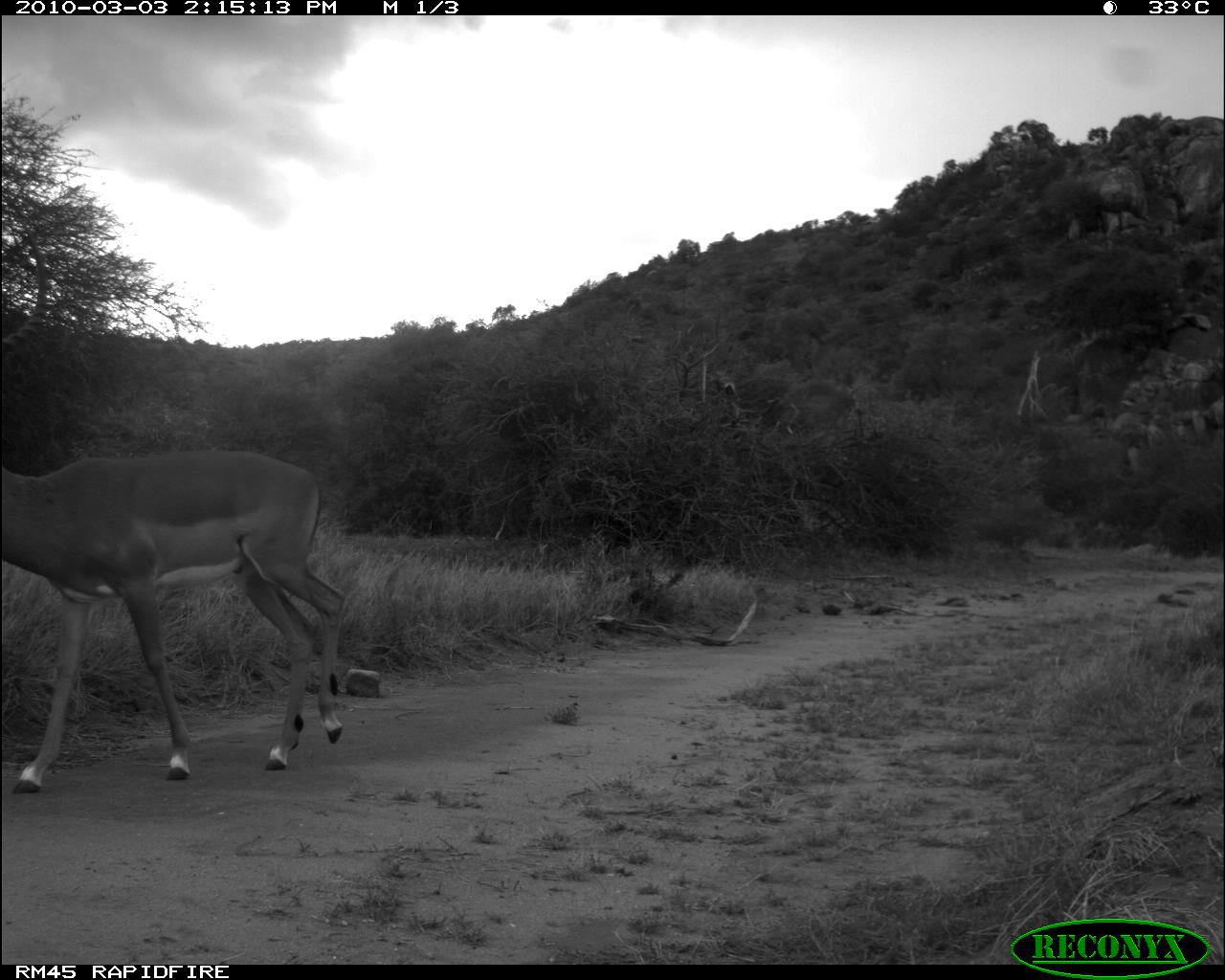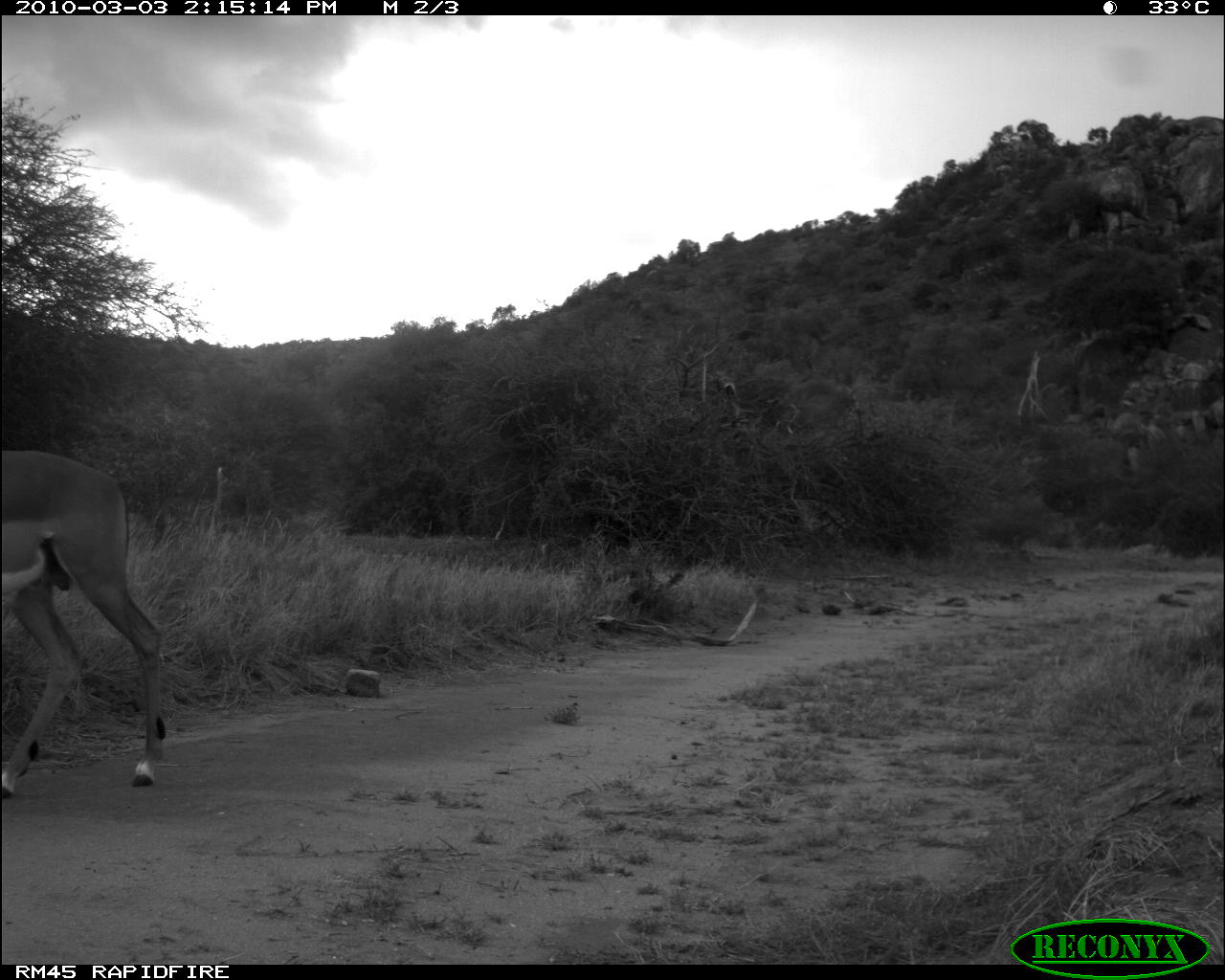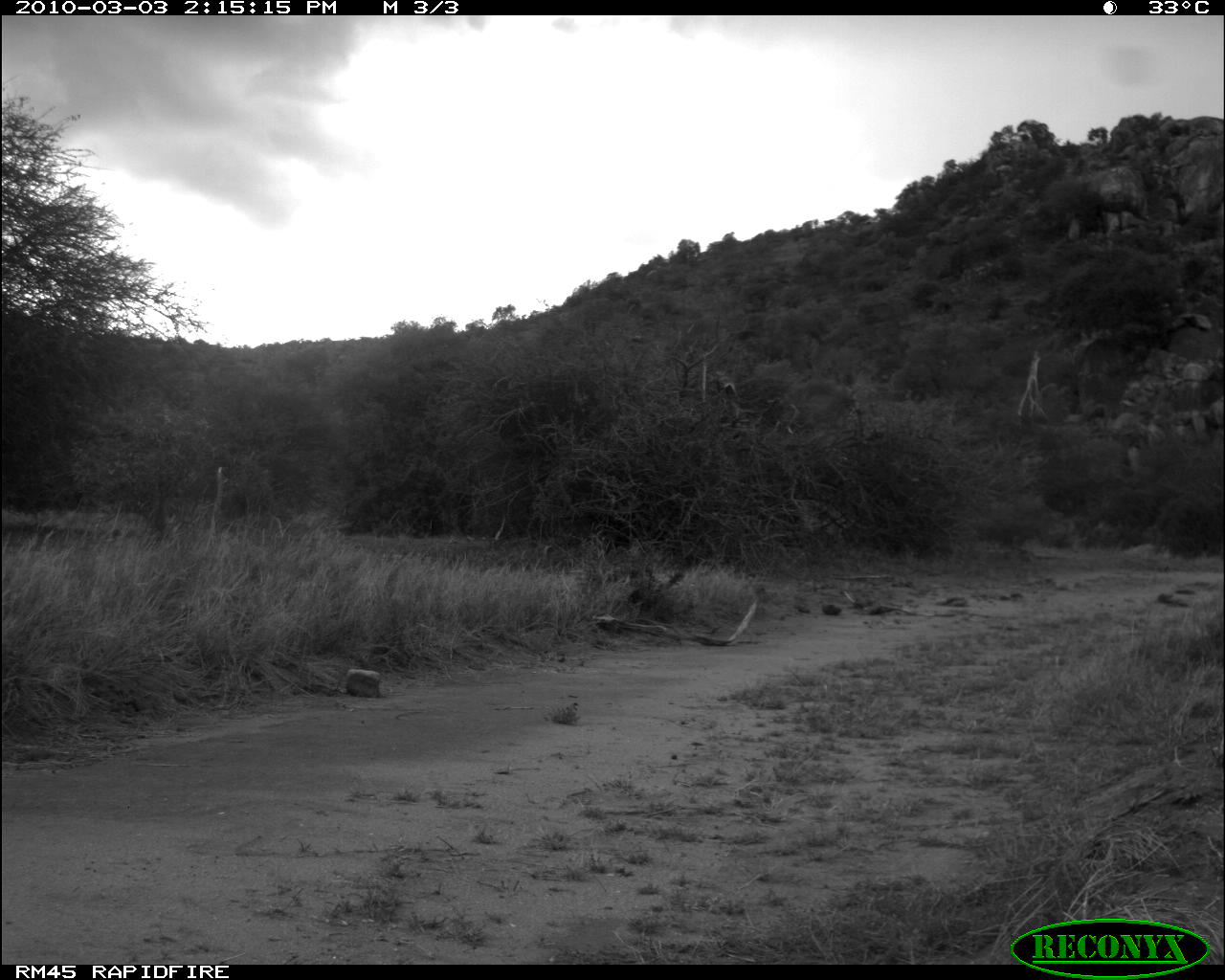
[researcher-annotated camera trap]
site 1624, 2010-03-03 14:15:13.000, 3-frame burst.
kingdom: Animalia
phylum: Chordata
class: Mammalia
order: Artiodactyla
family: Bovidae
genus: Aepyceros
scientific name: Aepyceros melampus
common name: impala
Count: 1.